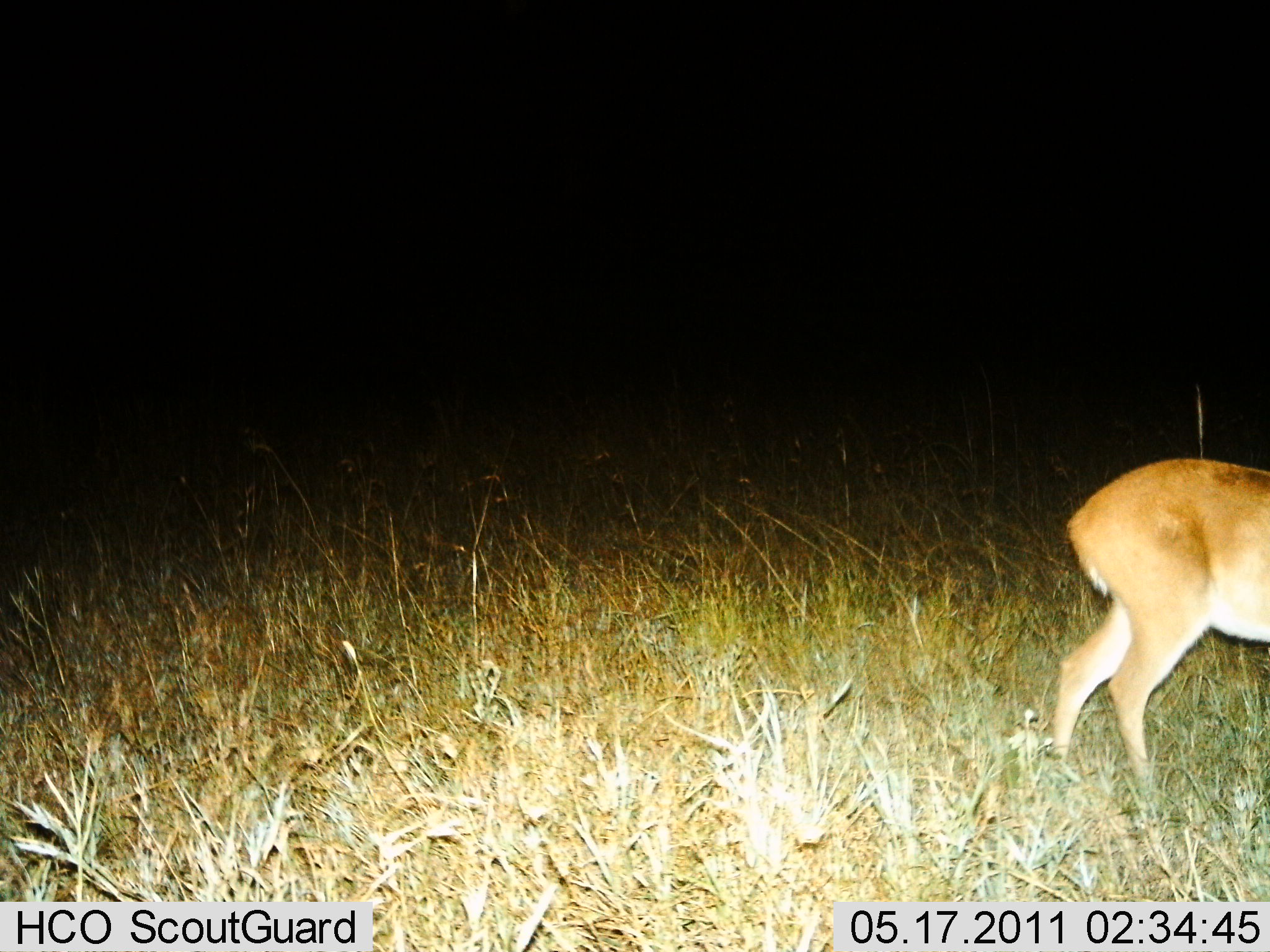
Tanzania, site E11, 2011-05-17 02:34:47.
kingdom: Animalia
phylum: Chordata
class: Mammalia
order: Artiodactyla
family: Bovidae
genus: Redunca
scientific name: Redunca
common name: reedbuck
Reedbuck (Redunca), count 1. Behavior (volunteer vote fractions): standing 82%, resting 0%, moving 18%, interacting 0%. Young present (vote fraction): 0%. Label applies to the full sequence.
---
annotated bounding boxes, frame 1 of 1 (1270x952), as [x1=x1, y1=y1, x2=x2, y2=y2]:
animal: [x1=1050, y1=456, x2=1270, y2=813]